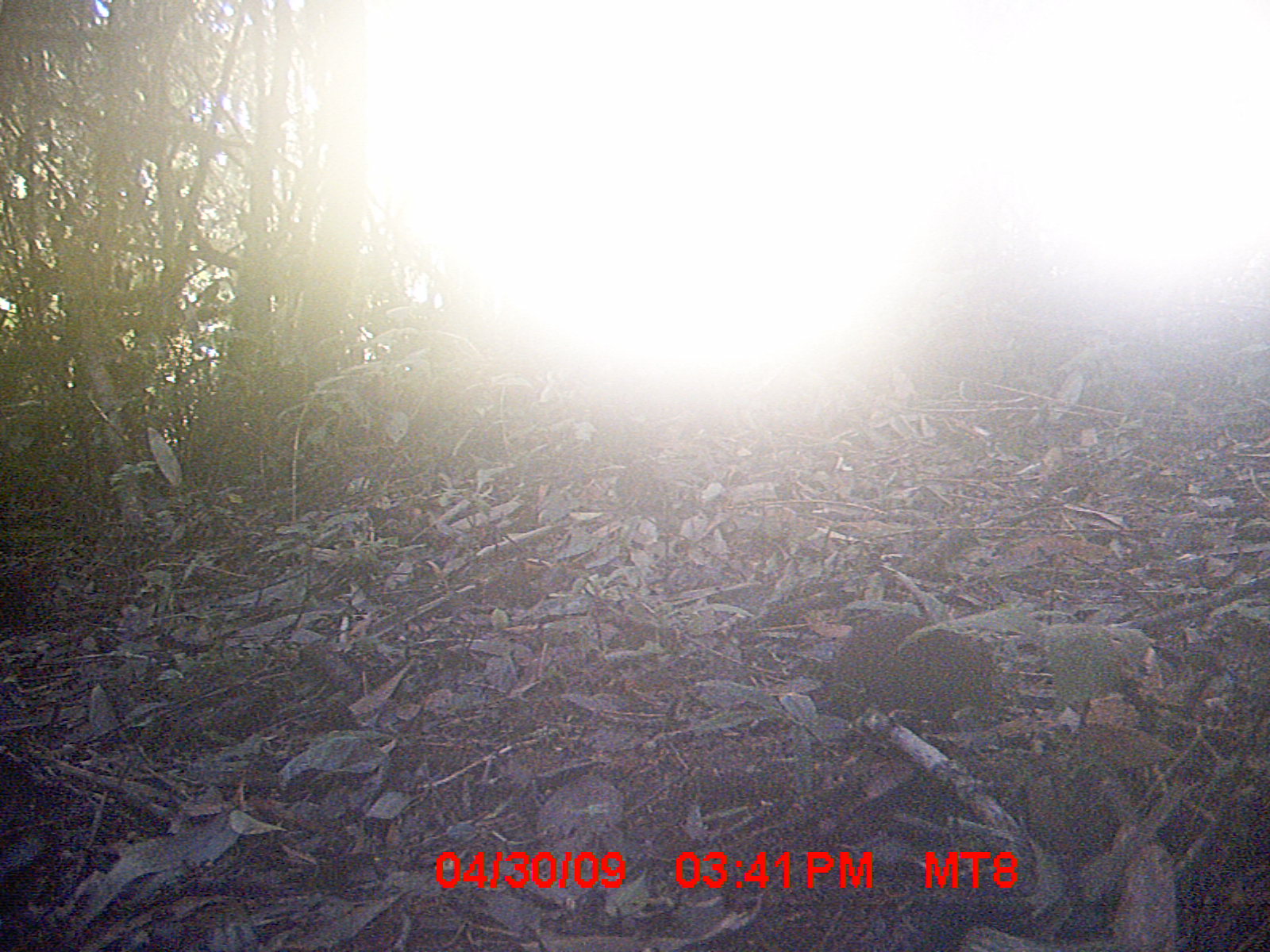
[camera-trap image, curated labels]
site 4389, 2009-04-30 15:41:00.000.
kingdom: Animalia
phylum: Chordata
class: Mammalia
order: Rodentia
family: Nesomyidae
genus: Nesomys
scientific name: Nesomys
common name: nesomys rodents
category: nesomys sp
Nesomys sp (nesomys rodents) (Nesomys), count 1.